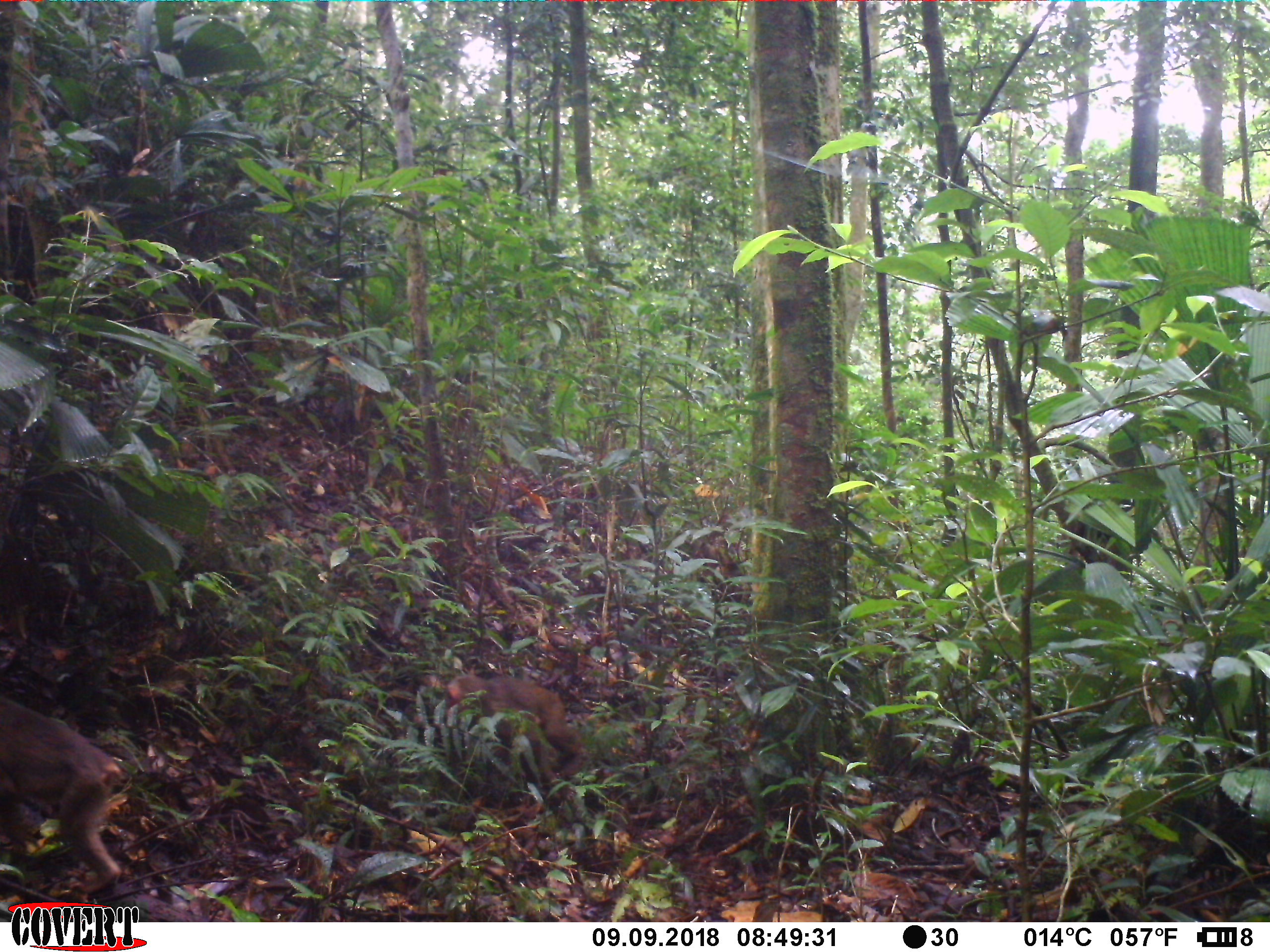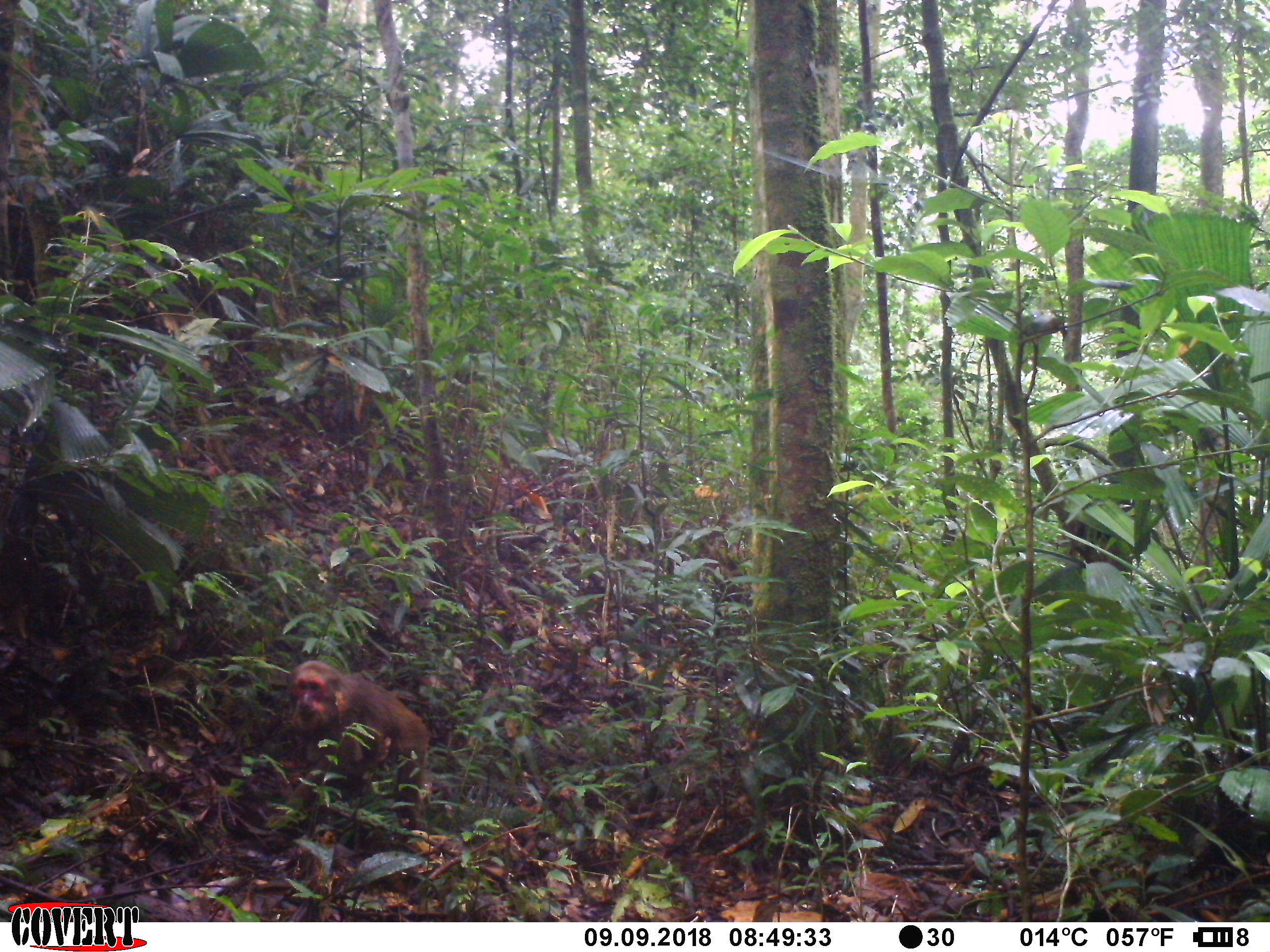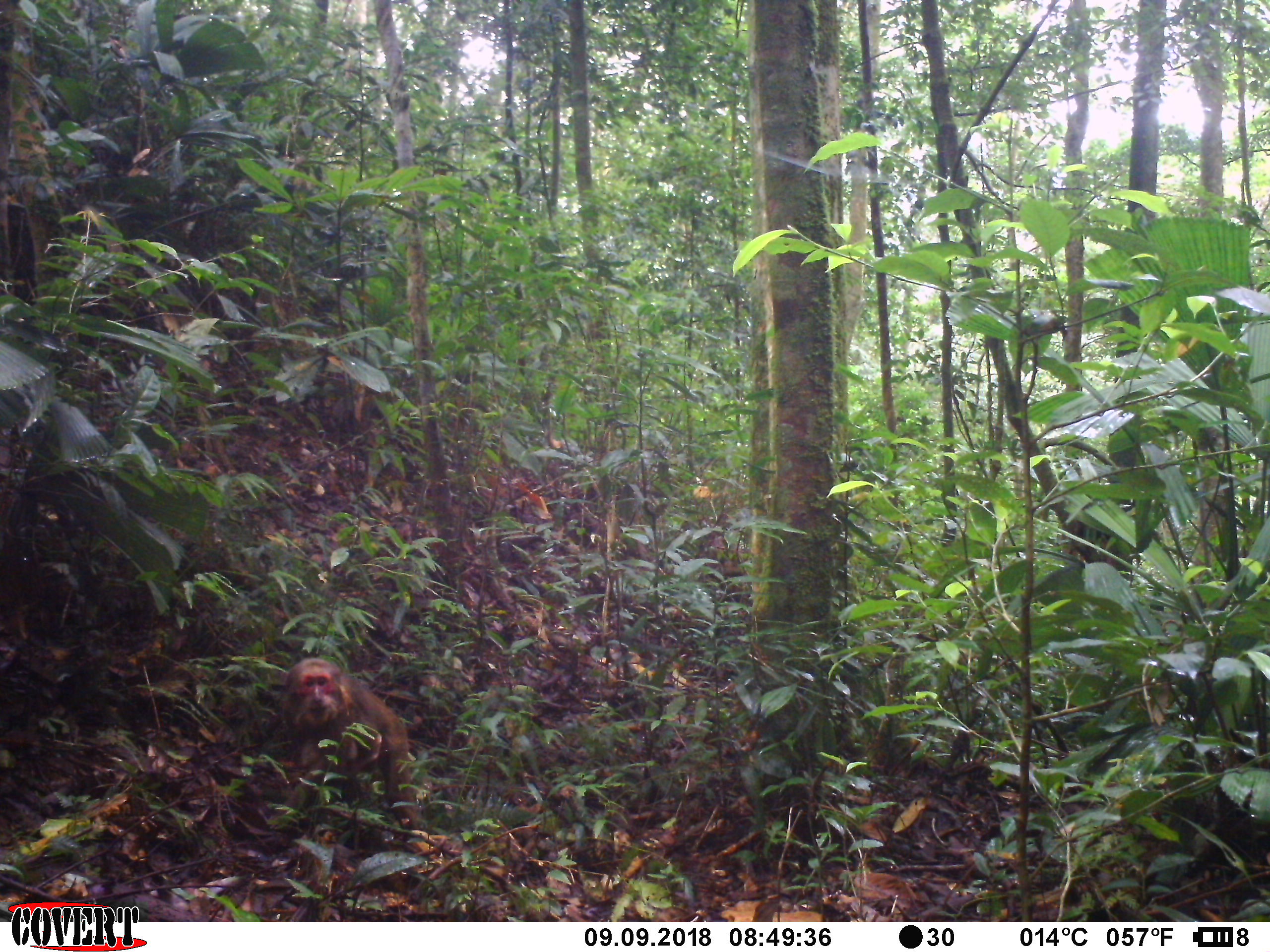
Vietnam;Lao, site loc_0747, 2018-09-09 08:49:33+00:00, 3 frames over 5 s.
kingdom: Animalia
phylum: Chordata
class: Mammalia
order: Primates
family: Cercopithecidae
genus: Macaca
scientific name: Macaca arctoides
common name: stump-tailed macaque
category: stump tailed macaque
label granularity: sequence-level